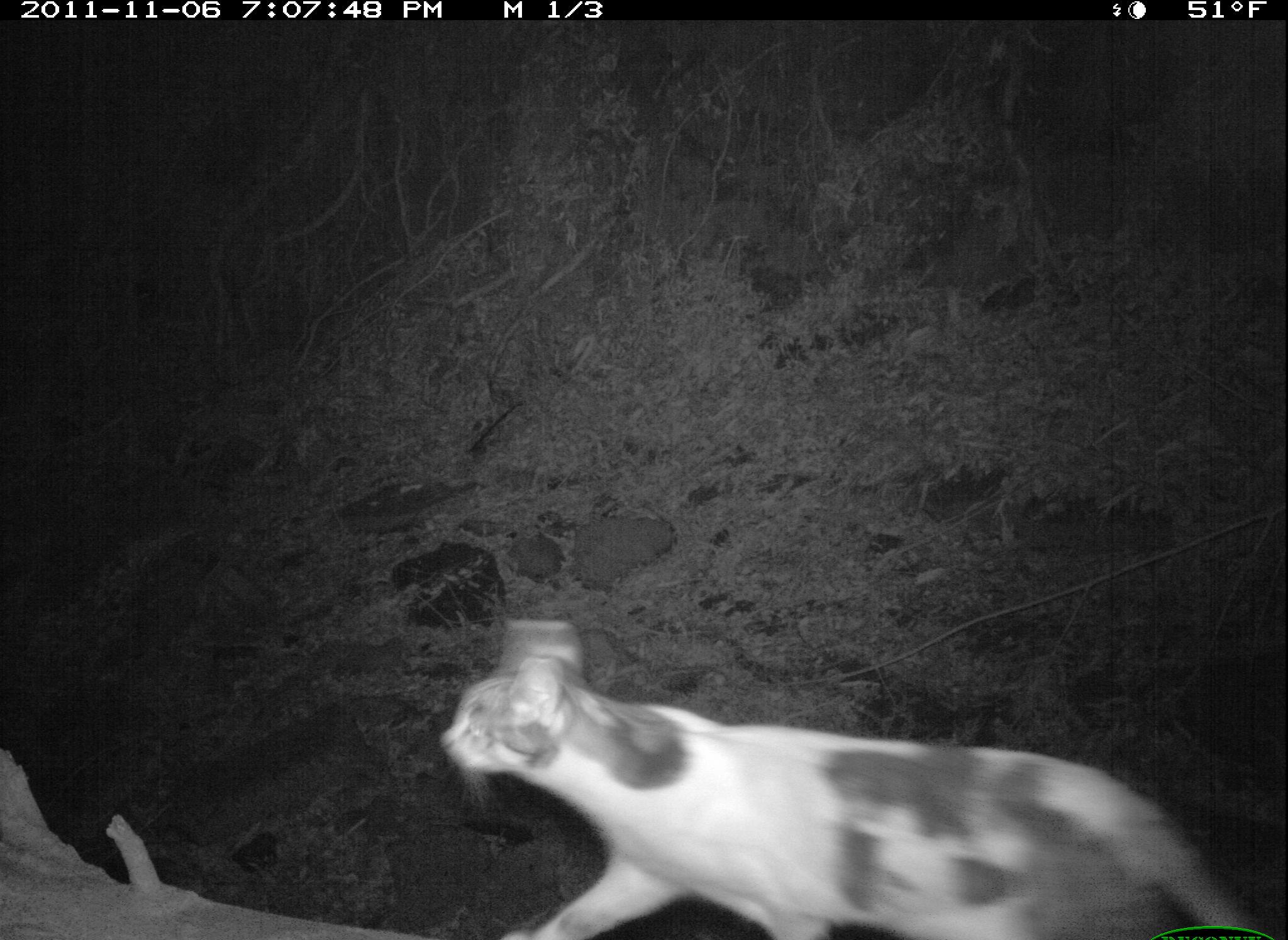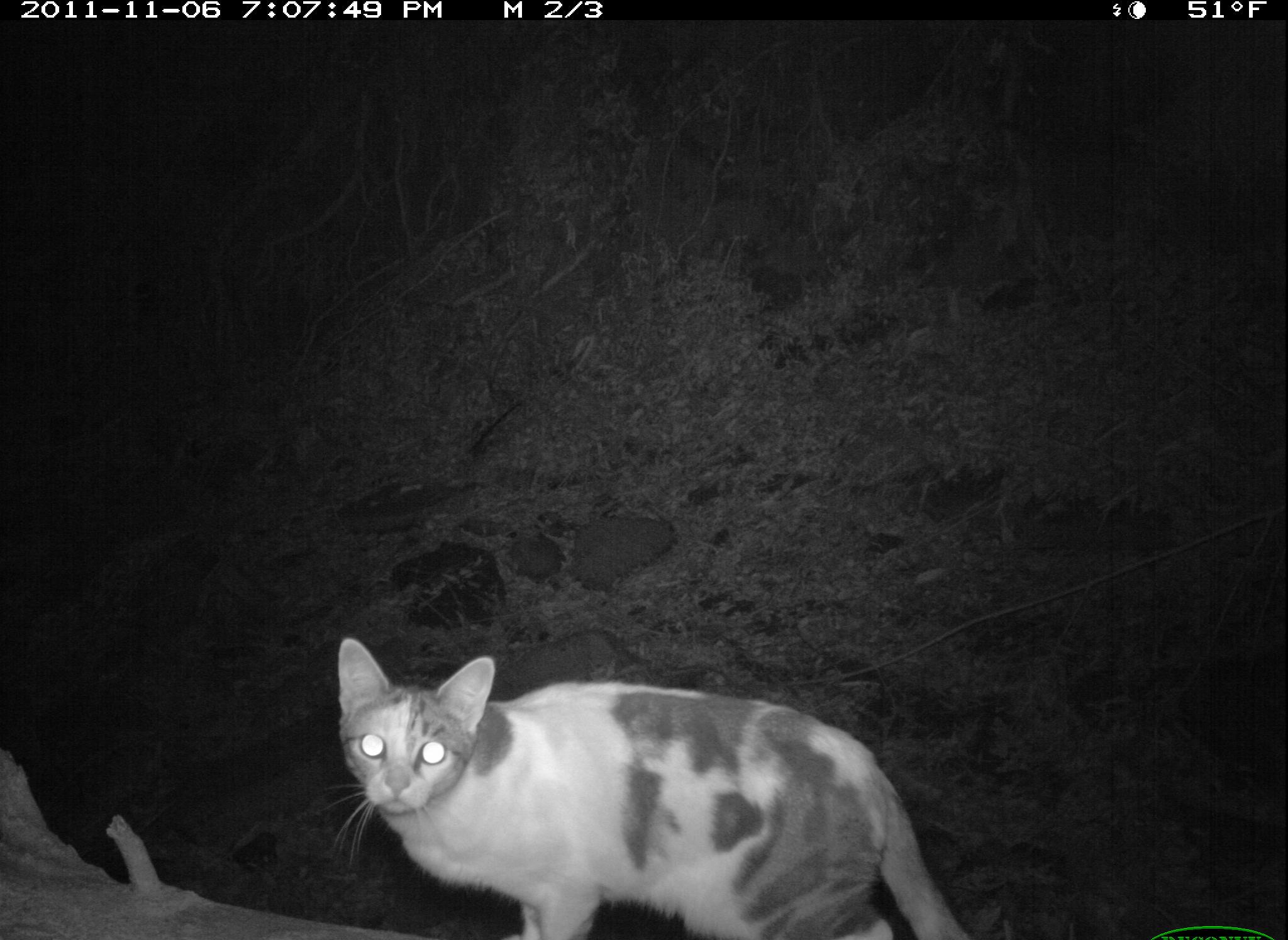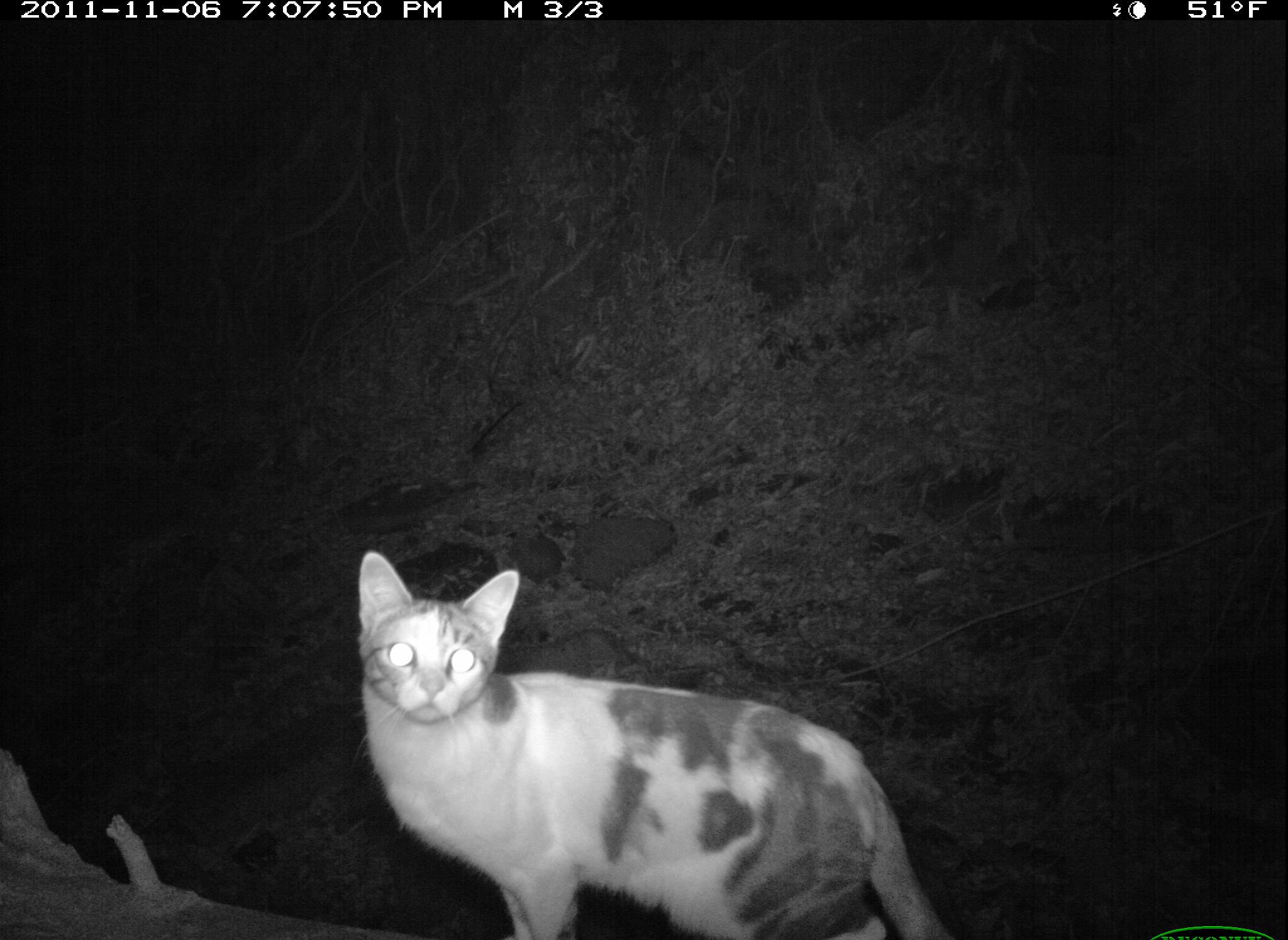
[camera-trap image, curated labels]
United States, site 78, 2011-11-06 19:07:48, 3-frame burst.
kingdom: Animalia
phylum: Chordata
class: Mammalia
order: Carnivora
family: Felidae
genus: Felis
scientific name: Felis catus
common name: cat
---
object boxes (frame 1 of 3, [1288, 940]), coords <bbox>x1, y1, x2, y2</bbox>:
cat: <bbox>420, 594, 1286, 940</bbox>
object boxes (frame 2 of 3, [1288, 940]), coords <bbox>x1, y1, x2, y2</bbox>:
cat: <bbox>312, 622, 1008, 940</bbox>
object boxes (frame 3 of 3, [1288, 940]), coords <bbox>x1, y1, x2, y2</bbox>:
cat: <bbox>340, 535, 969, 940</bbox>